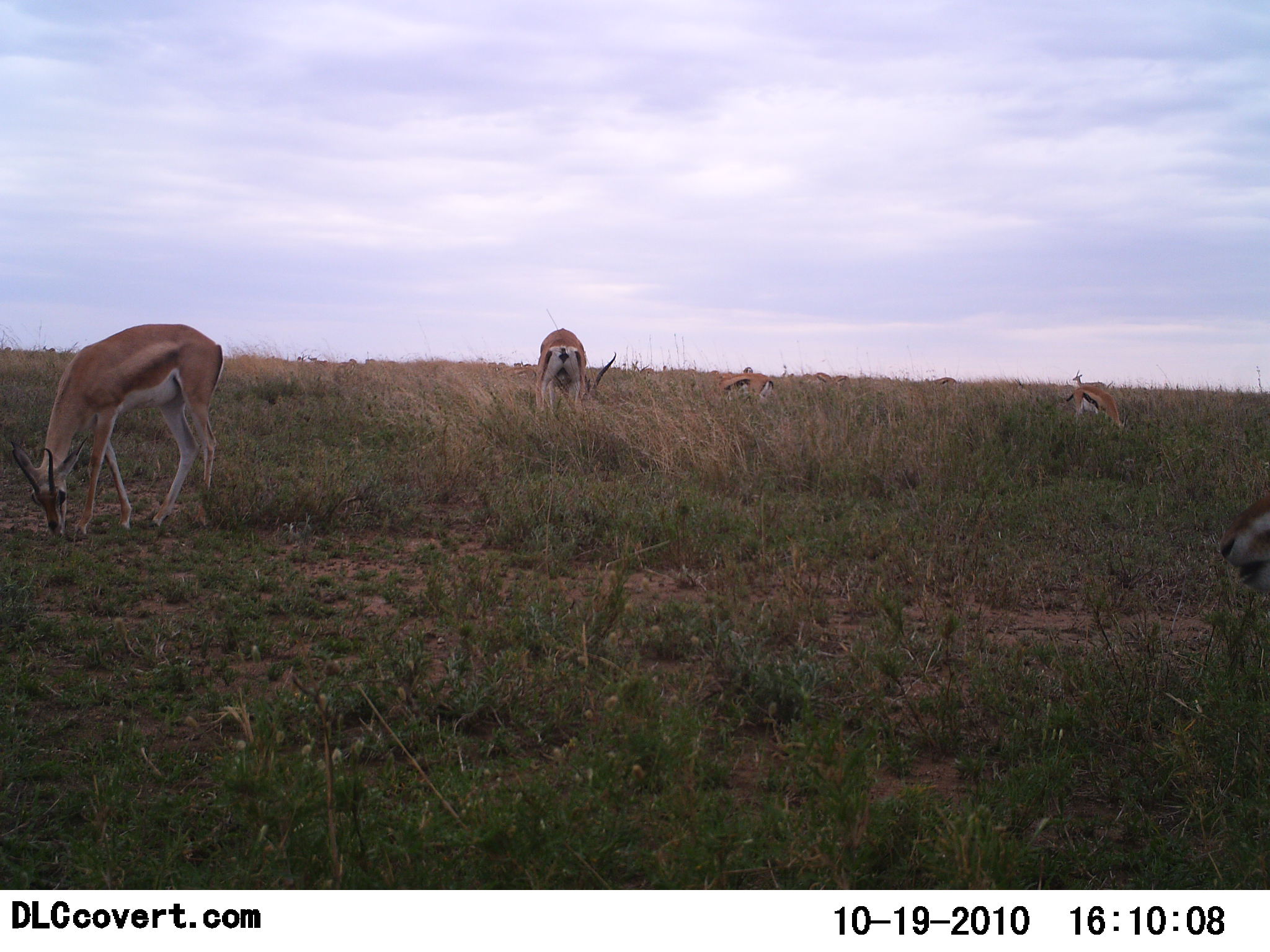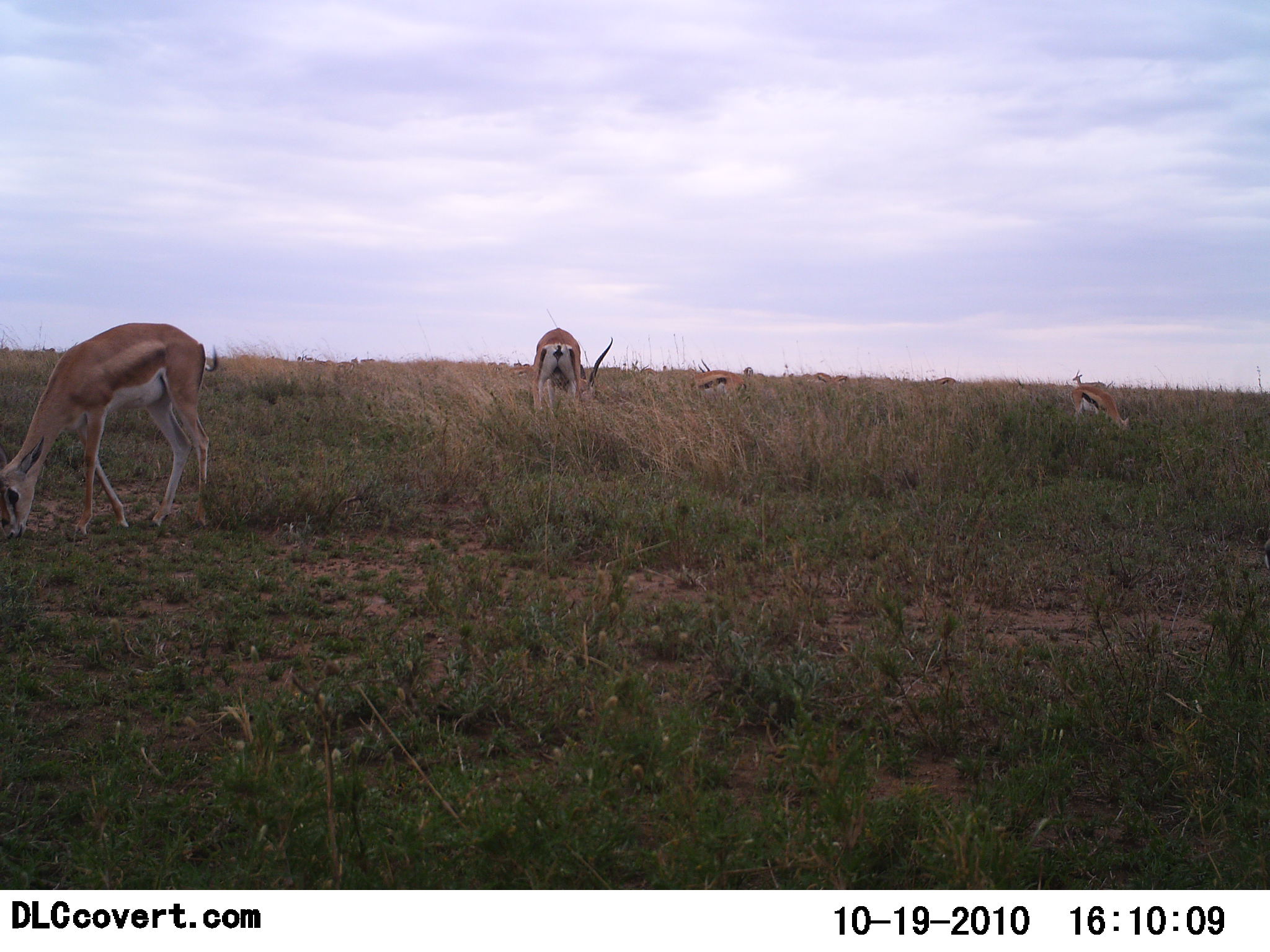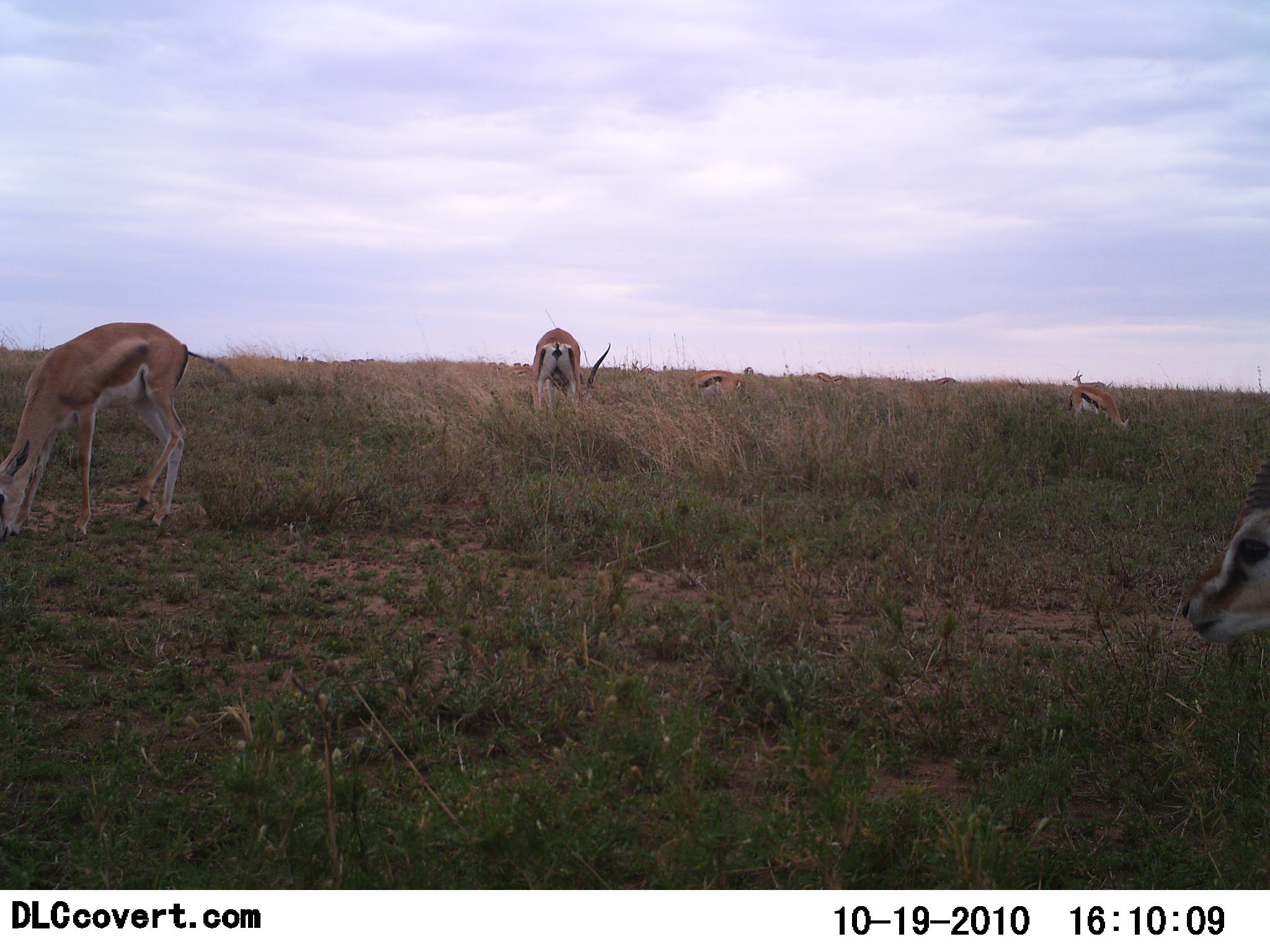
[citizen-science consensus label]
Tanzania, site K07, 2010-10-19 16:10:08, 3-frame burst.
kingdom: Animalia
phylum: Chordata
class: Mammalia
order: Artiodactyla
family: Bovidae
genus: Eudorcas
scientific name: Eudorcas thomsonii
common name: thomson's gazelle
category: gazellethomsons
Gazellethomsons (thomson's gazelle) (Eudorcas thomsonii), count 5. Behavior (volunteer vote fractions): standing 32%, resting 11%, moving 26%, interacting 5%. Young present (vote fraction): 0%. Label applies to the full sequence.